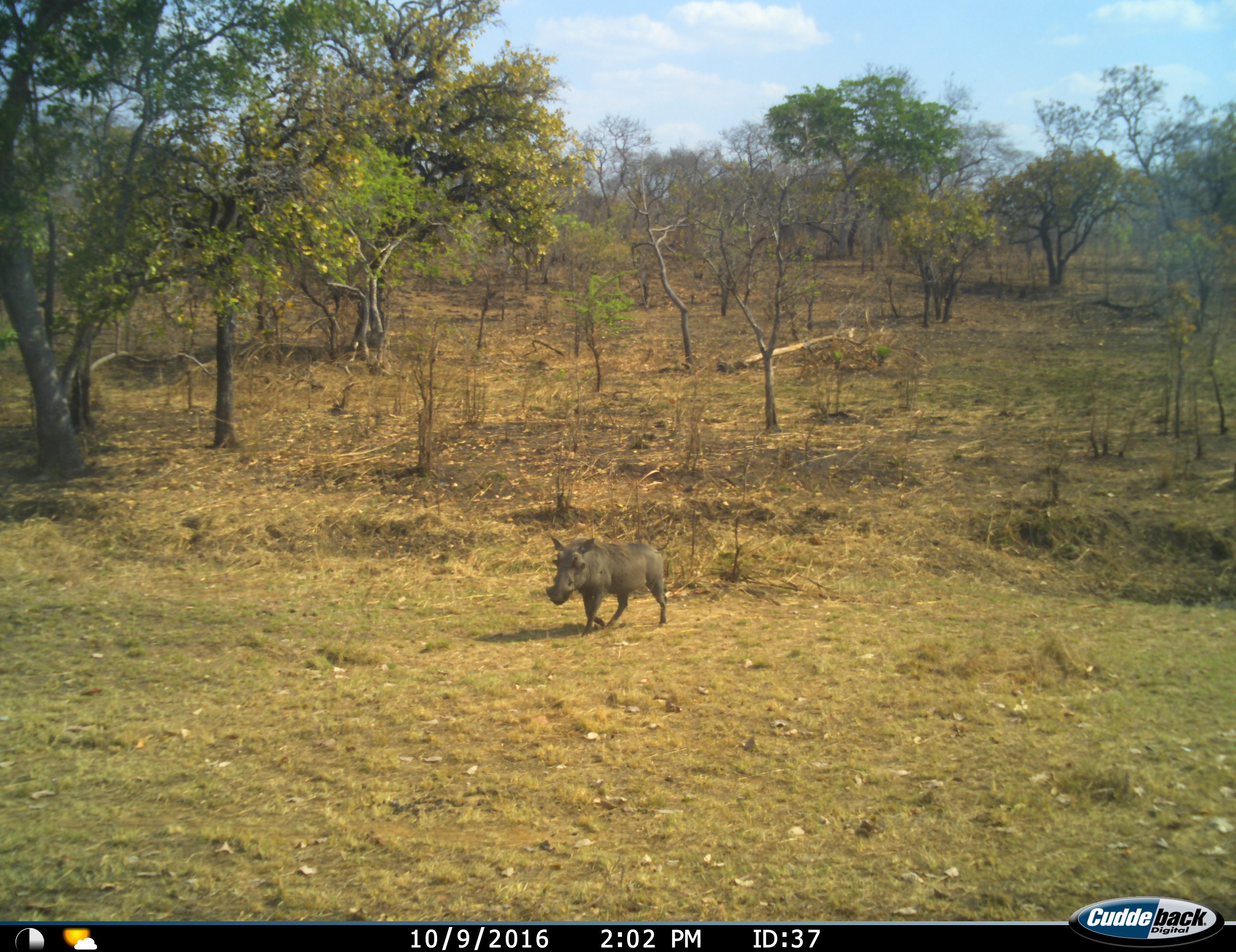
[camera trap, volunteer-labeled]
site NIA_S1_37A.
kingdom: Animalia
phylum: Chordata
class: Mammalia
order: Artiodactyla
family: Suidae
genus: Phacochoerus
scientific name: Phacochoerus africanus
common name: warthog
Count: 1.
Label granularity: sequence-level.